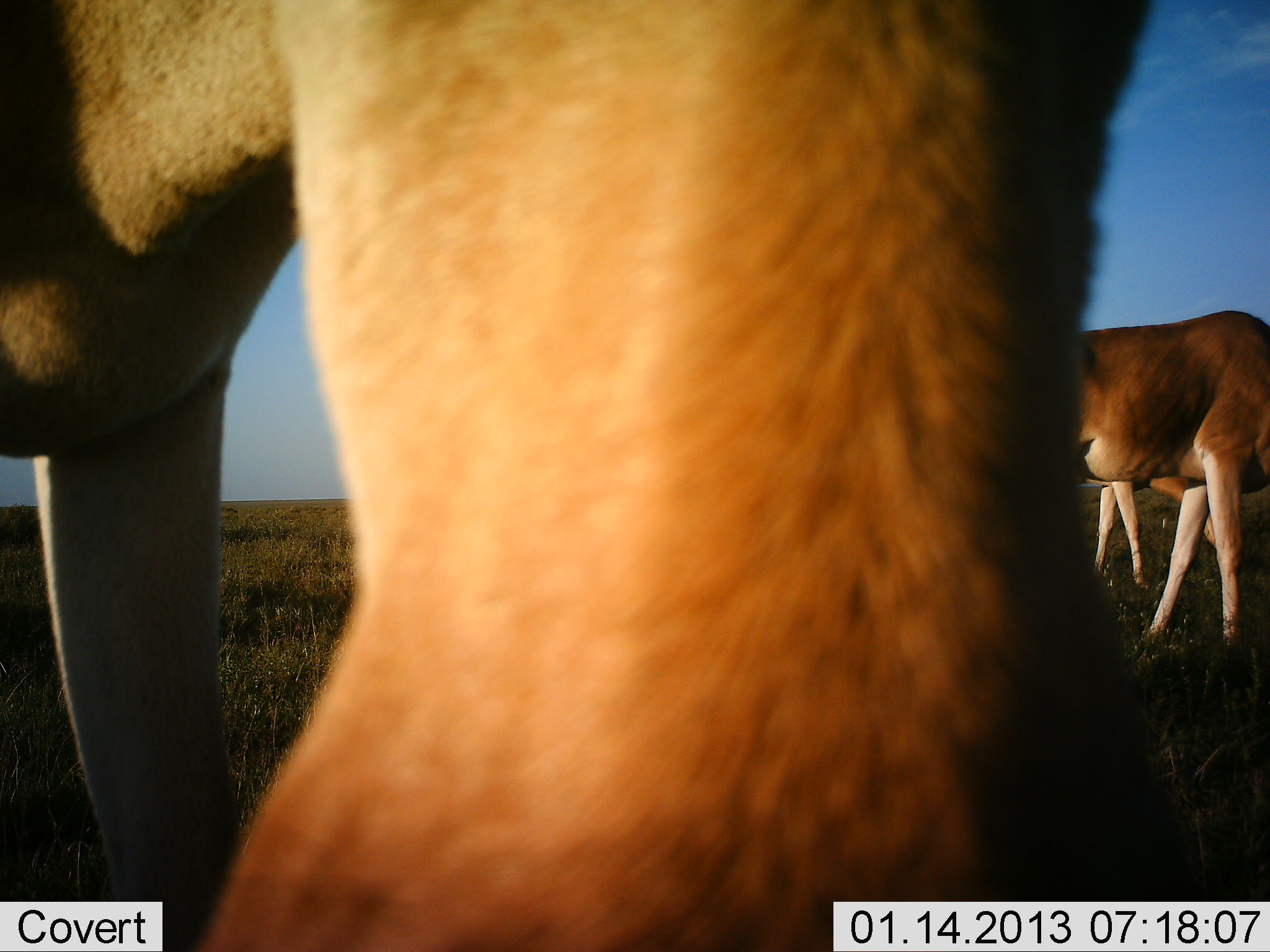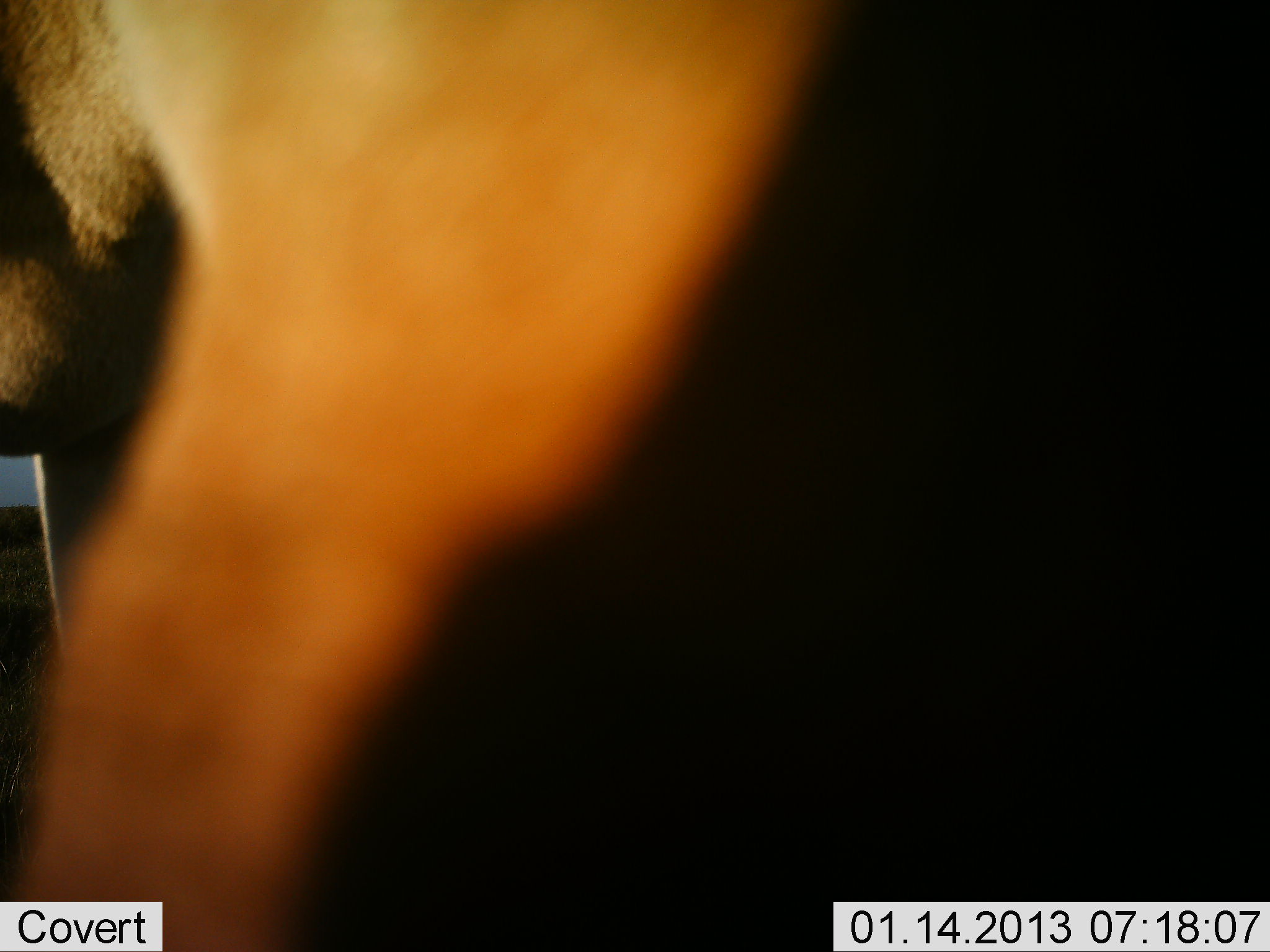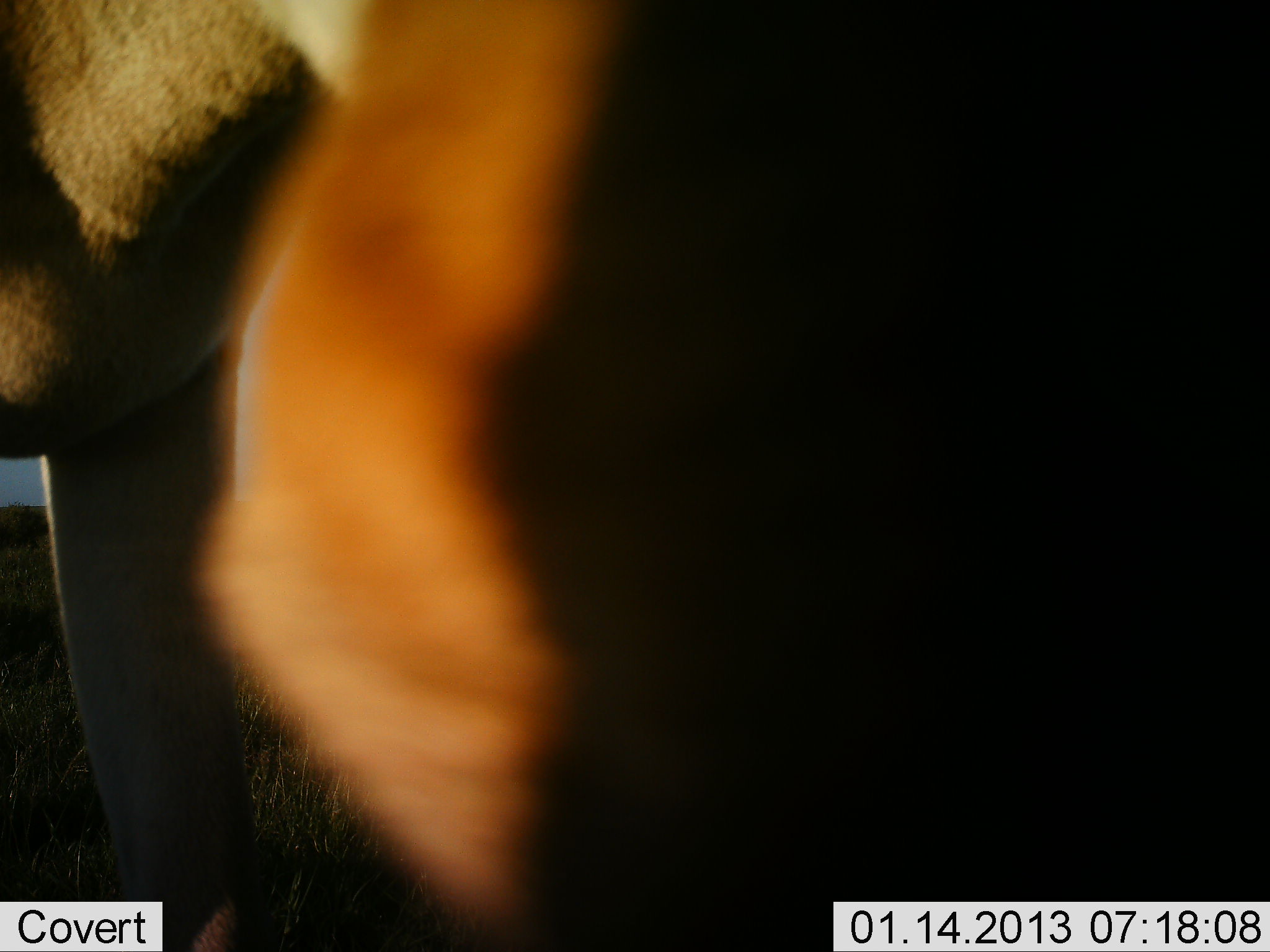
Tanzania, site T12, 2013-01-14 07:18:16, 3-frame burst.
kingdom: Animalia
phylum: Chordata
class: Mammalia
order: Artiodactyla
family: Bovidae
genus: Alcelaphus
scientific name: Alcelaphus buselaphus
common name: hartebeest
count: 3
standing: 90%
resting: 0%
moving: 0%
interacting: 0%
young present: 0%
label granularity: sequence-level